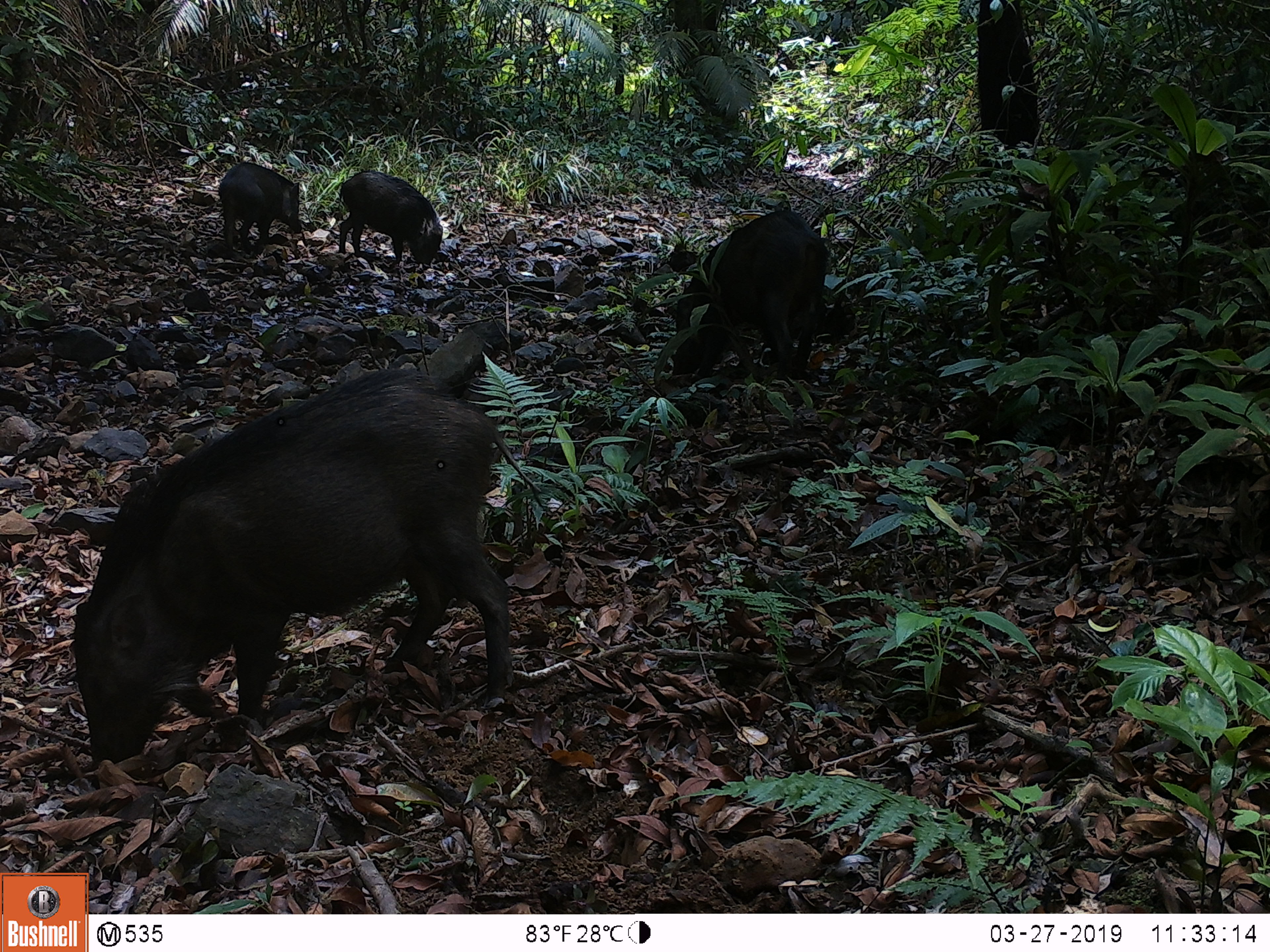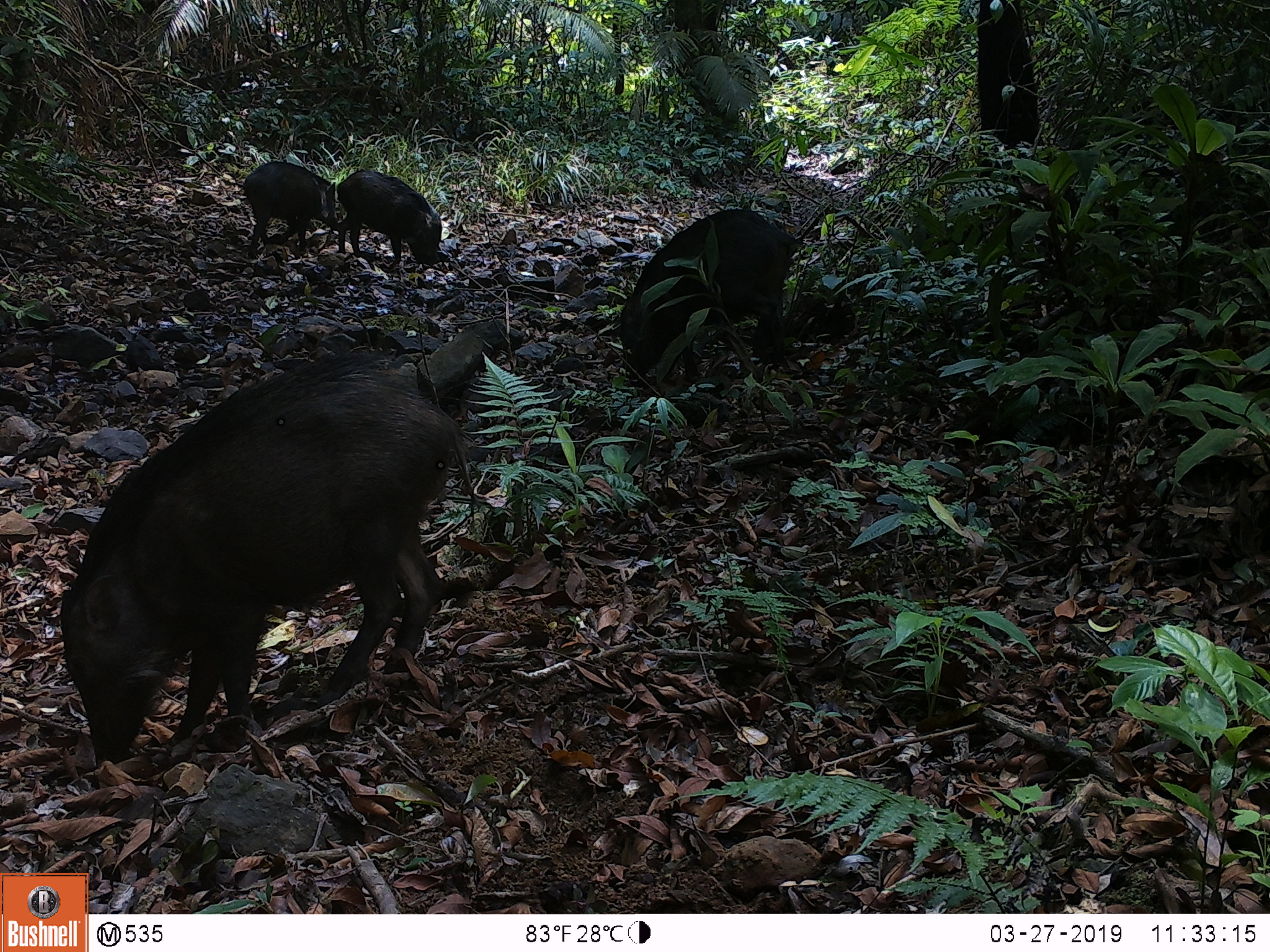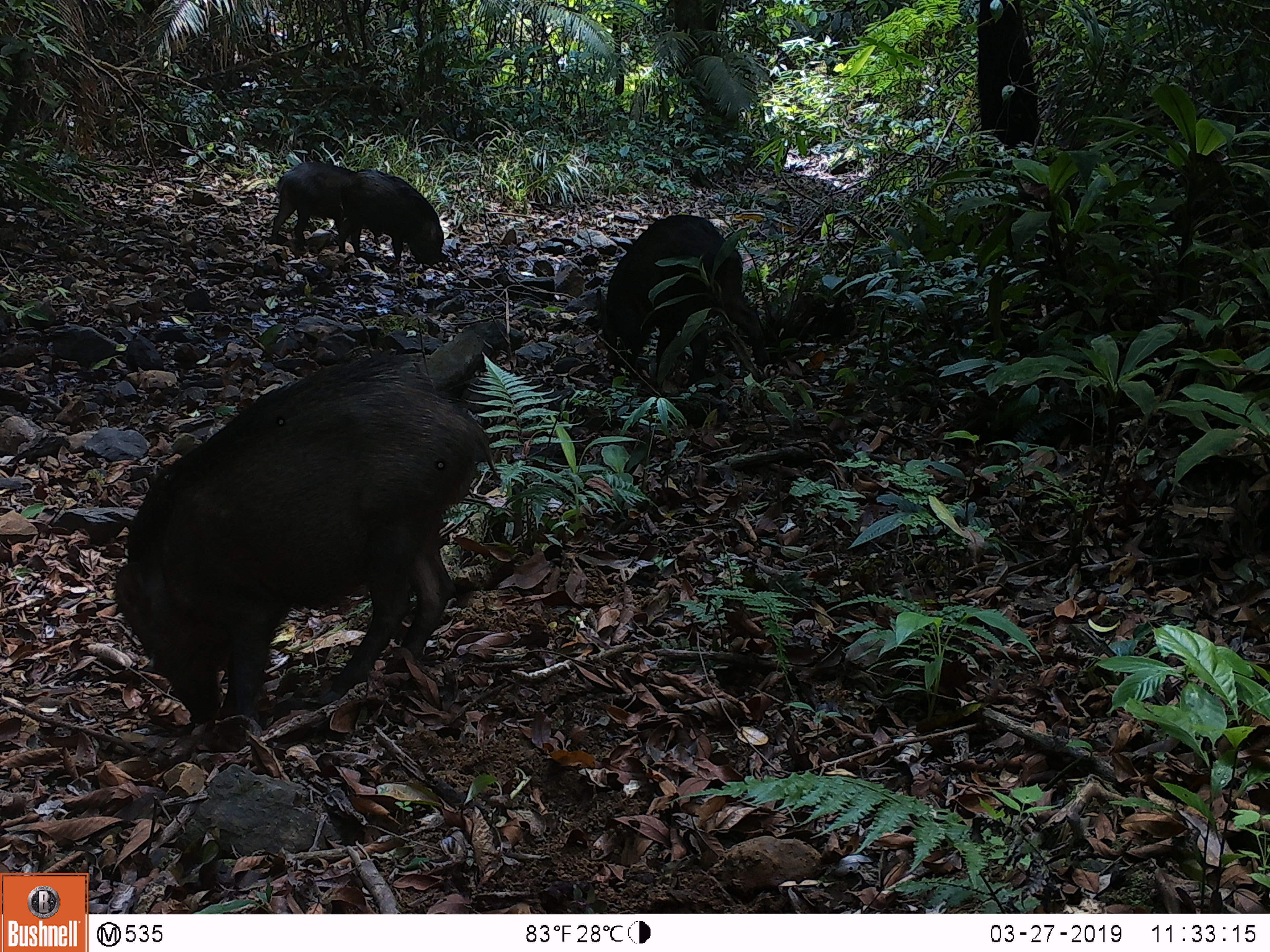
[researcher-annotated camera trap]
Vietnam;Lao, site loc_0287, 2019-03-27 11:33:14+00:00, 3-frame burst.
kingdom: Animalia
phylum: Chordata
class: Mammalia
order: Artiodactyla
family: Suidae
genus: Sus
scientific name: Sus scrofa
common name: eurasian wild pig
Eurasian wild pig (Sus scrofa). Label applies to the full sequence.